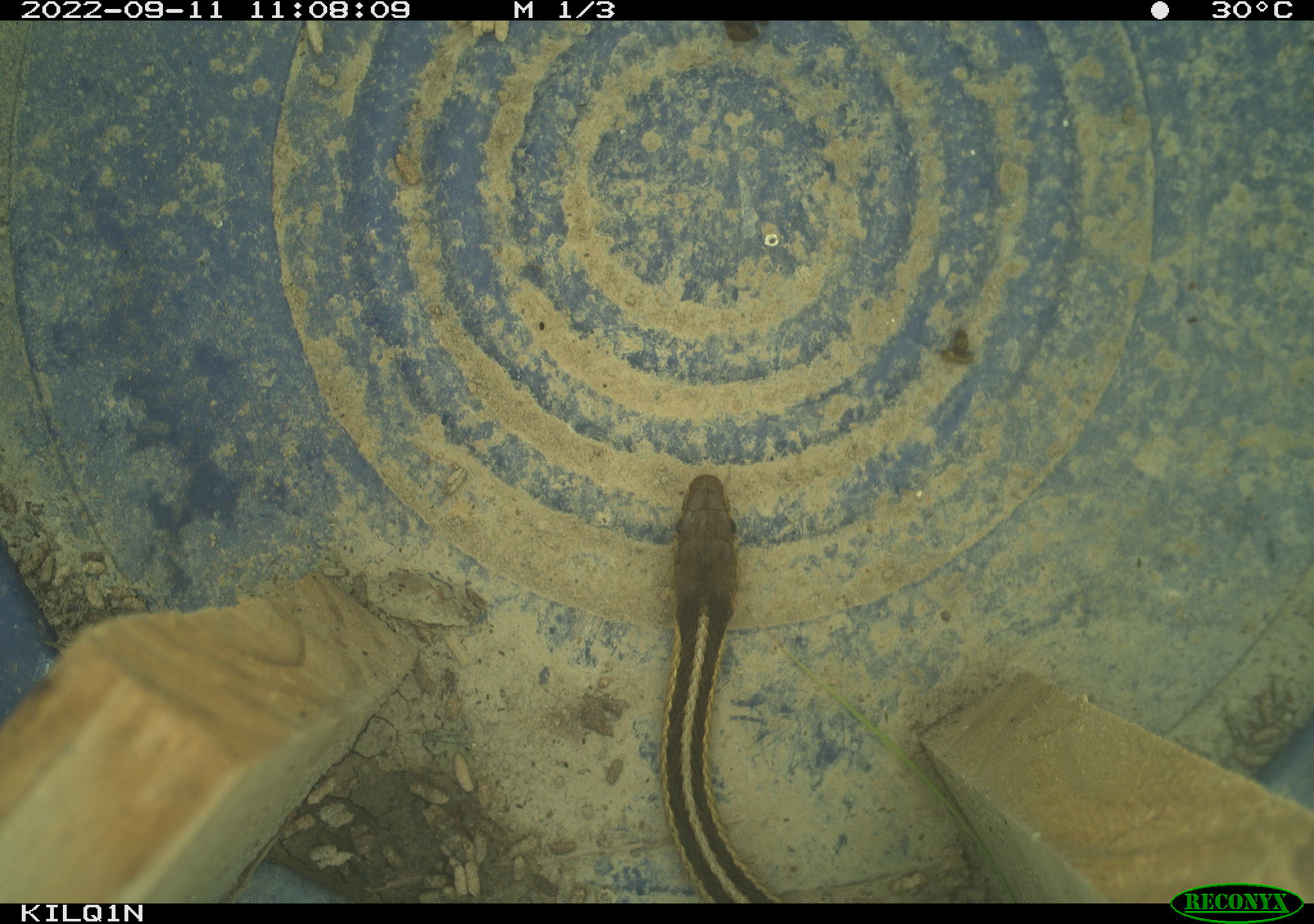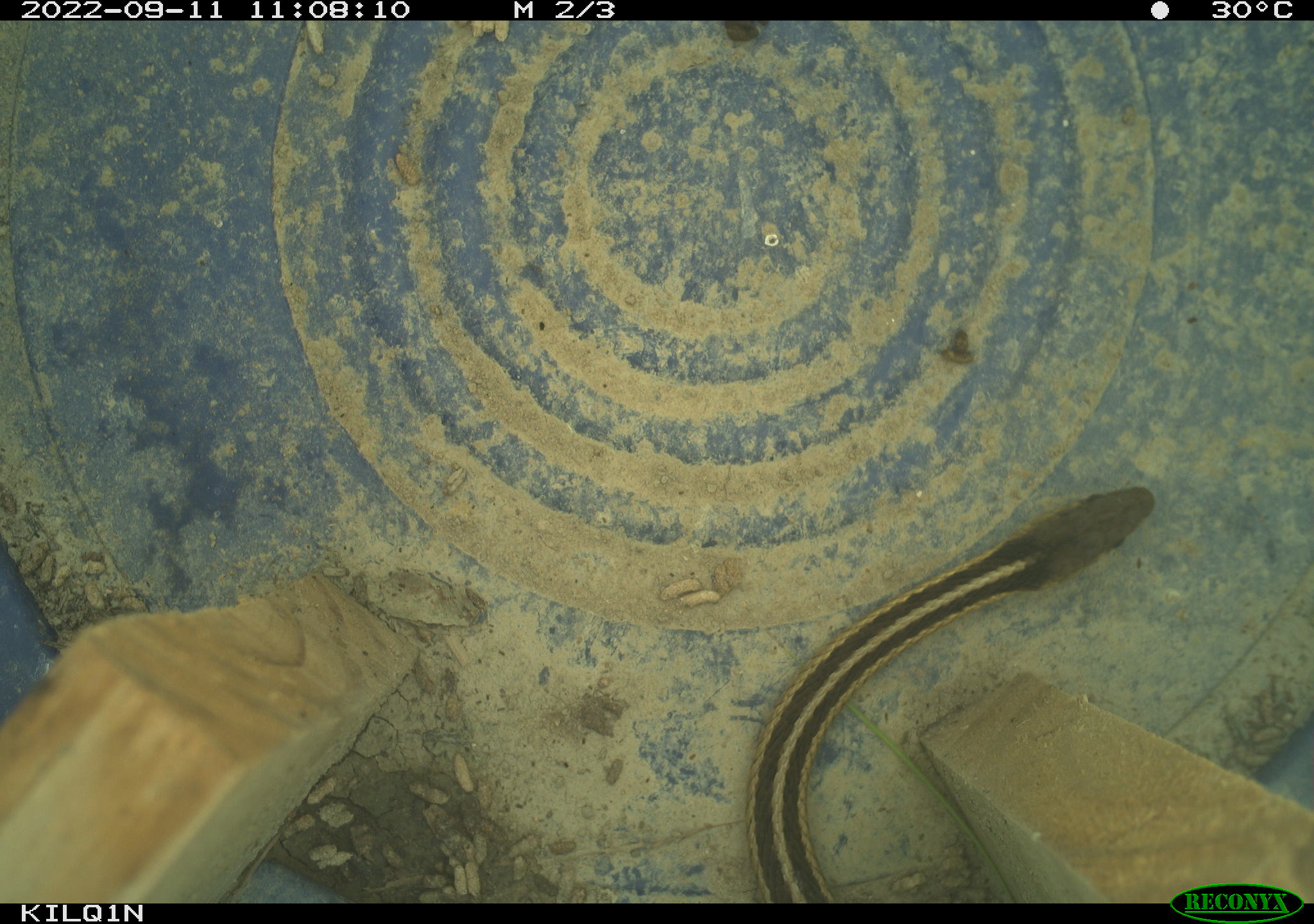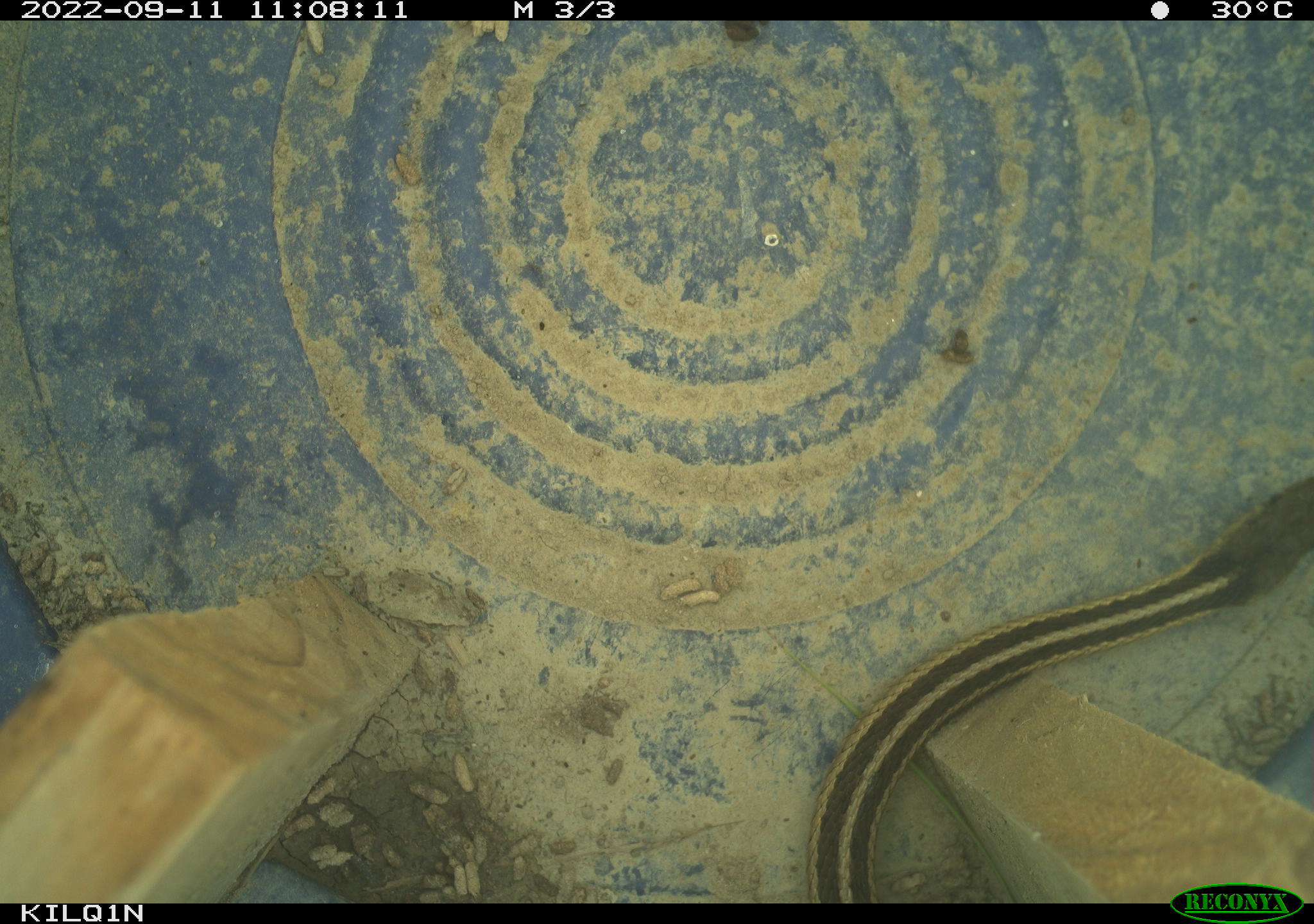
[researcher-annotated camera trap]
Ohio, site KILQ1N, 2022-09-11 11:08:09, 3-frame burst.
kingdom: Animalia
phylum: Chordata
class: Reptilia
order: Squamata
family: Colubridae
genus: Thamnophis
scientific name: Thamnophis sirtalis sirtalis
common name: eastern gartersnake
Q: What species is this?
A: Eastern gartersnake (Thamnophis sirtalis sirtalis).